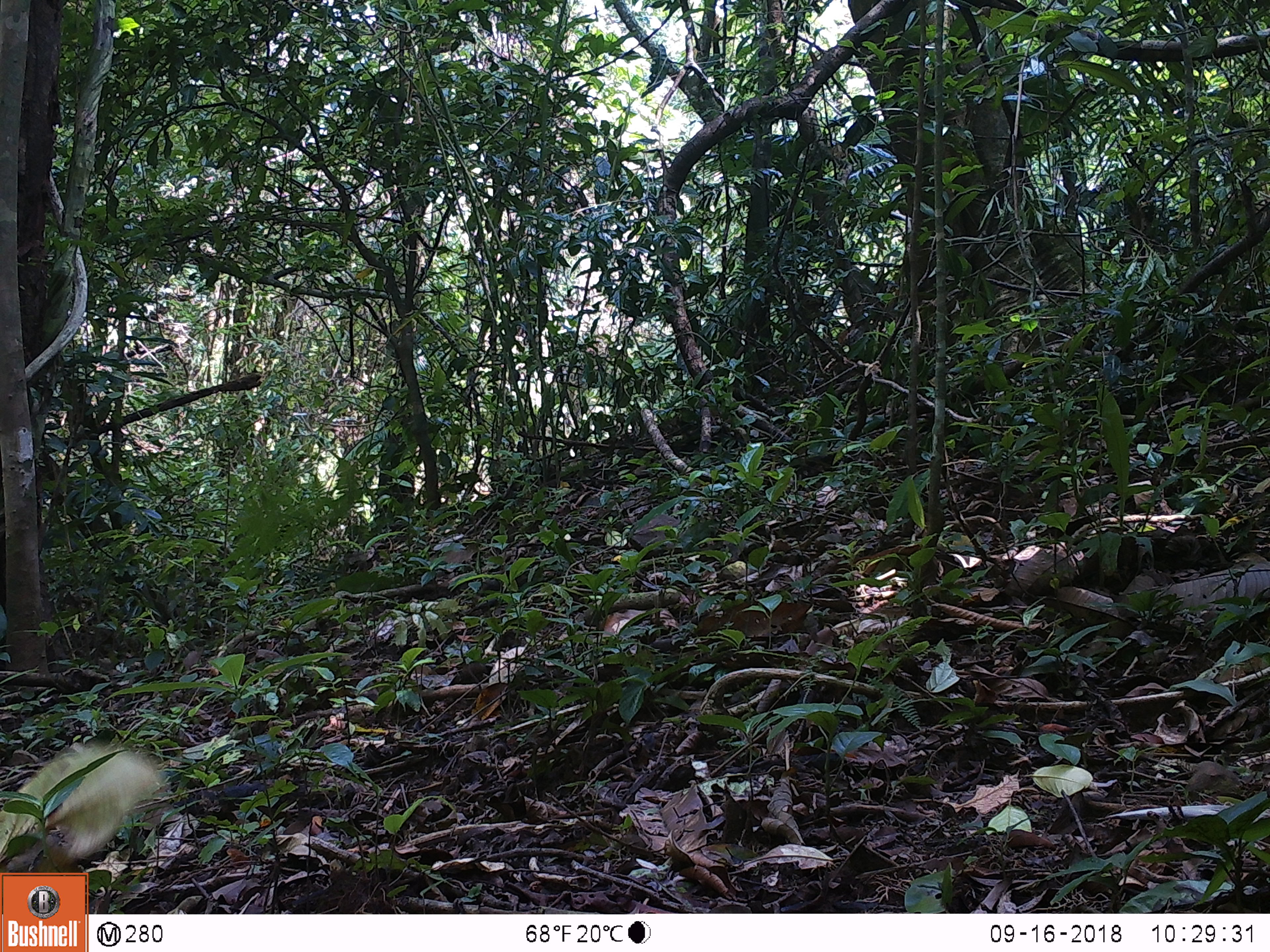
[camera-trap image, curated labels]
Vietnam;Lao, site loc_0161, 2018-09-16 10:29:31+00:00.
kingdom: Animalia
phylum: Chordata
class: Mammalia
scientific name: Mammalia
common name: mammal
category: unidentified small mammal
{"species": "unidentified small mammal (mammal) (Mammalia)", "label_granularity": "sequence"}